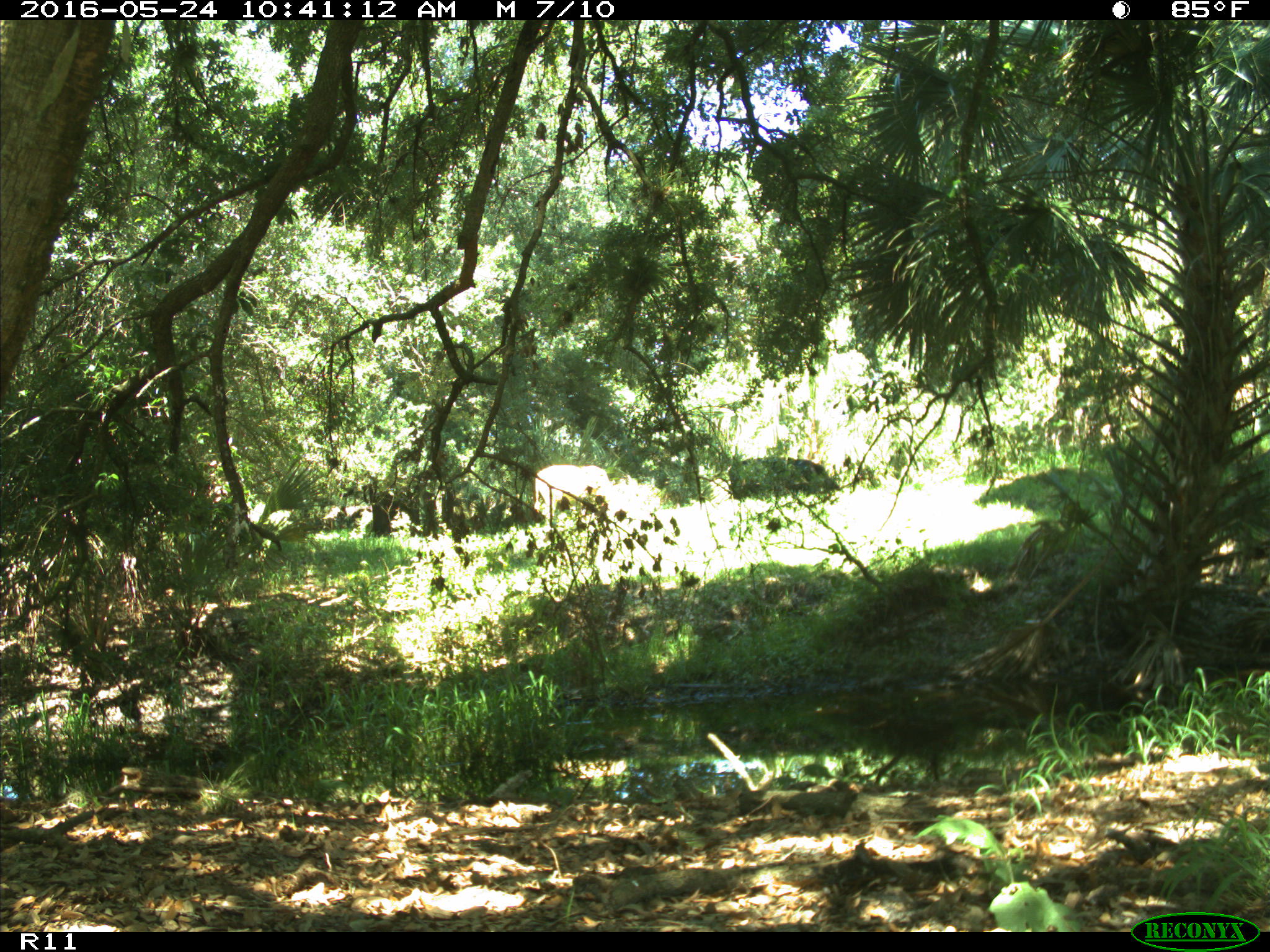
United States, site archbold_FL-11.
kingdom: Animalia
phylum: Chordata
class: Mammalia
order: Artiodactyla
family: Bovidae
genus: Bos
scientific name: Bos taurus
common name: domestic cow